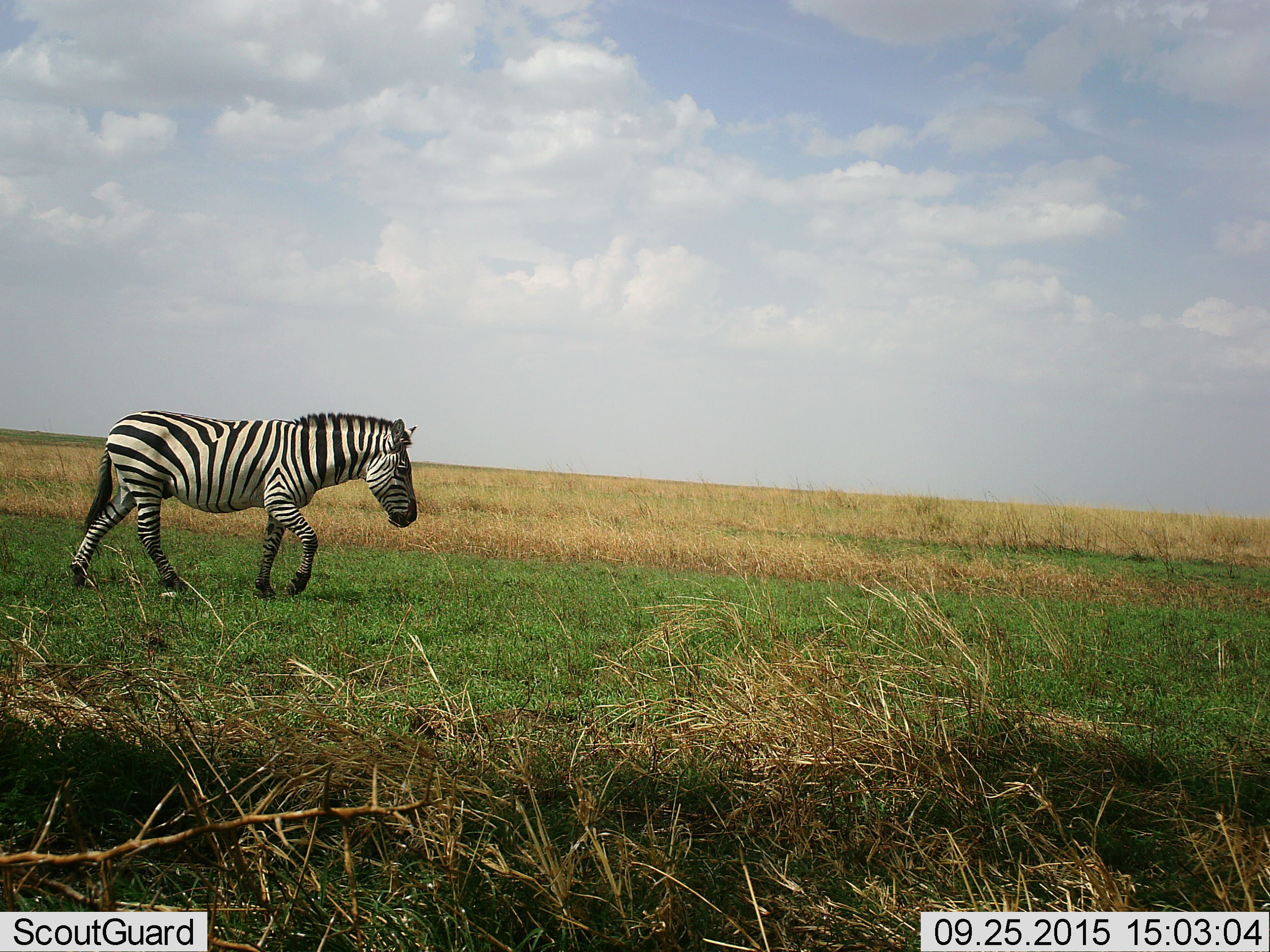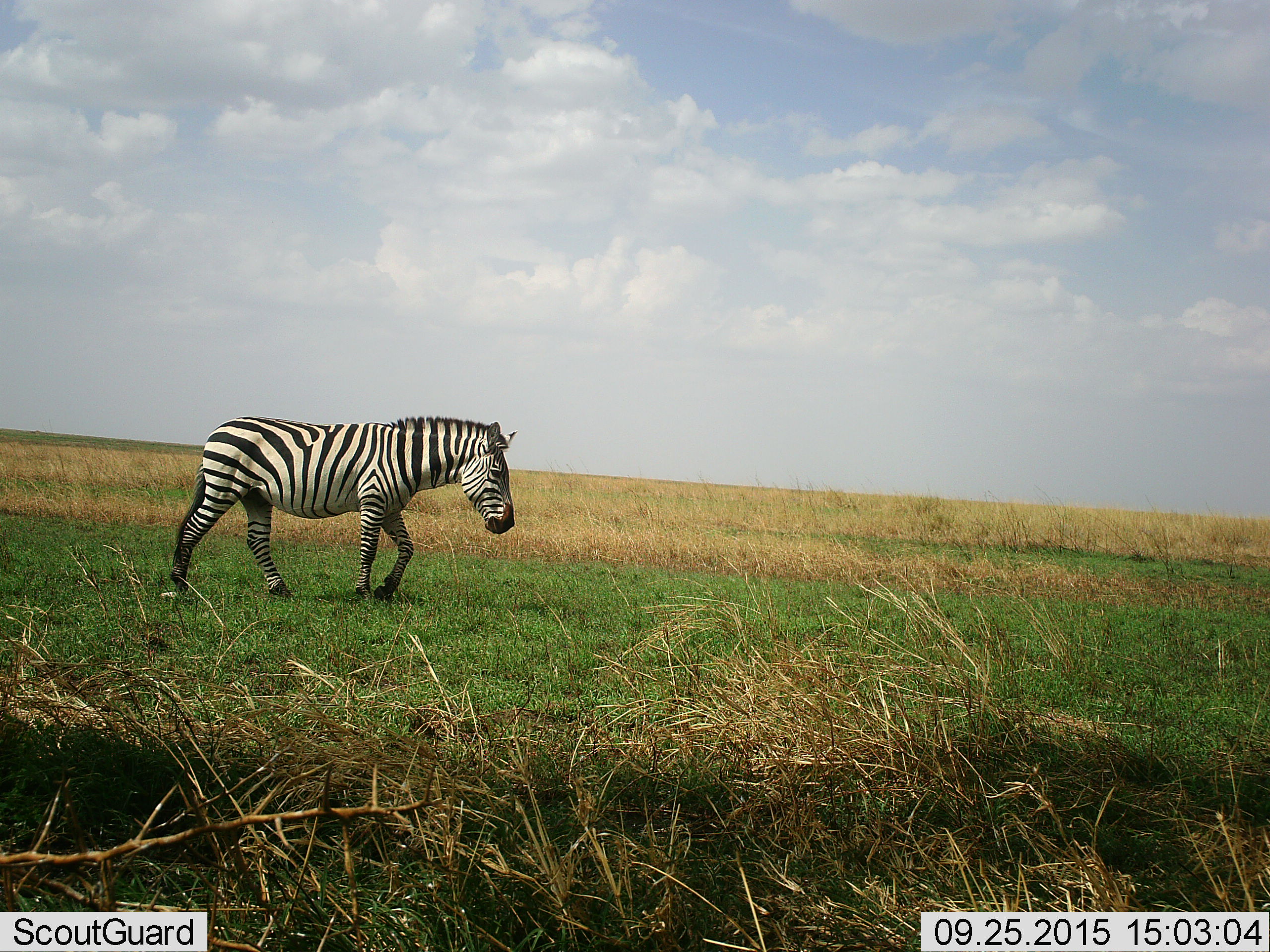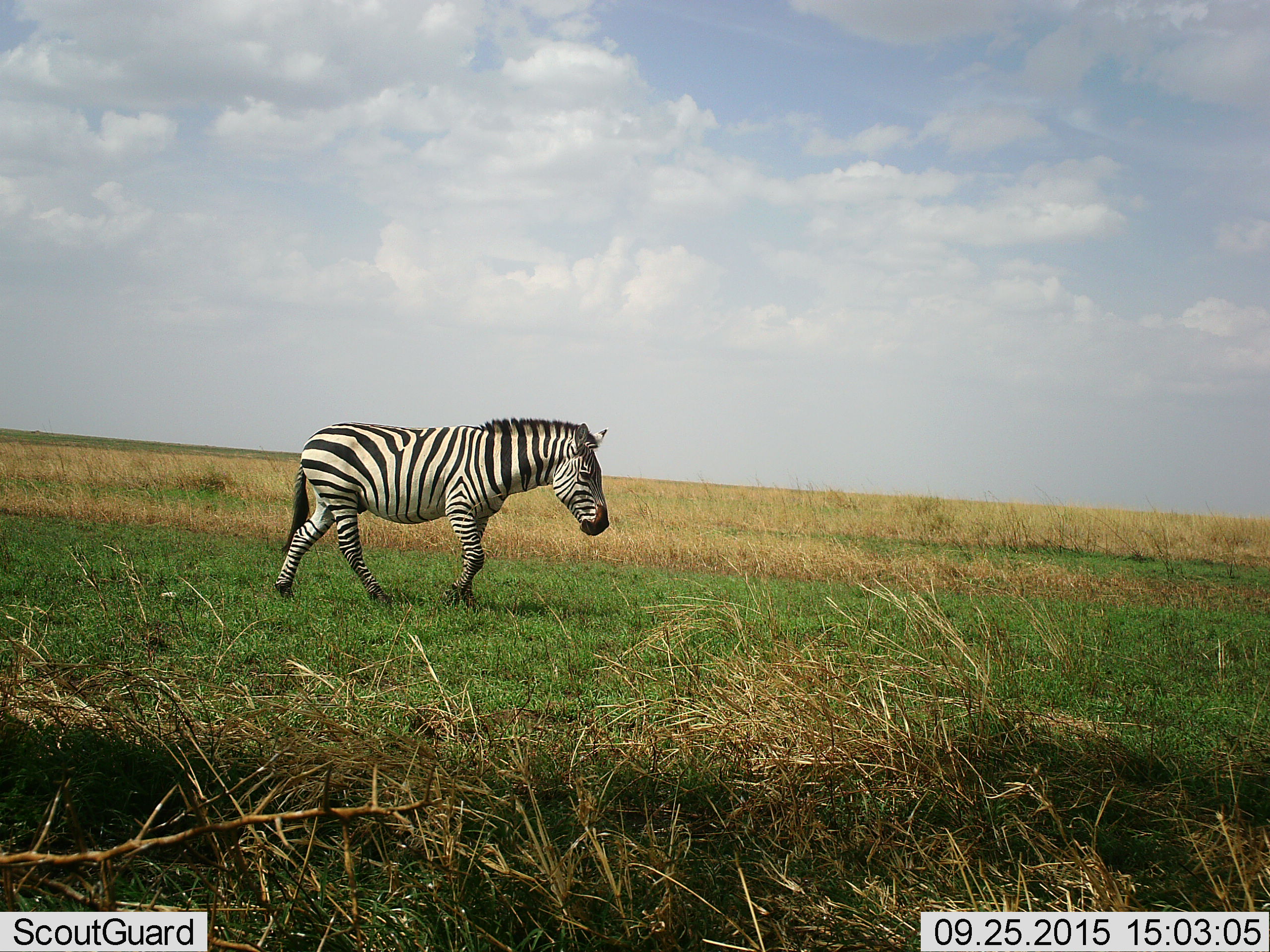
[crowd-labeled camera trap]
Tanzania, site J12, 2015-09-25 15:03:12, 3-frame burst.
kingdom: Animalia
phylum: Chordata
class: Mammalia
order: Perissodactyla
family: Equidae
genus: Equus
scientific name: Equus quagga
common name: plains zebra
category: zebra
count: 1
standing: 0%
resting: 0%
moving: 100%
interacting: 0%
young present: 0%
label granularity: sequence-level